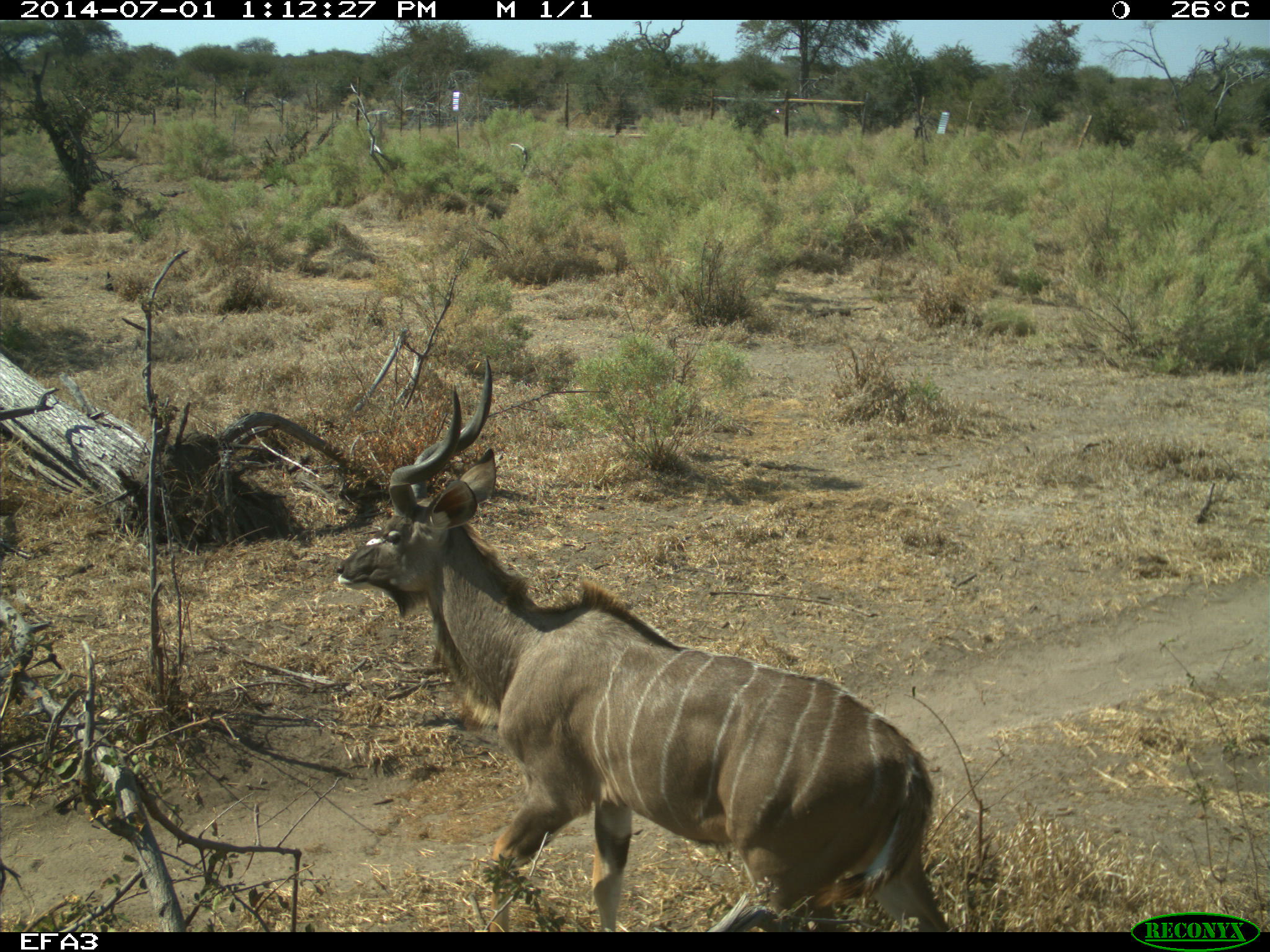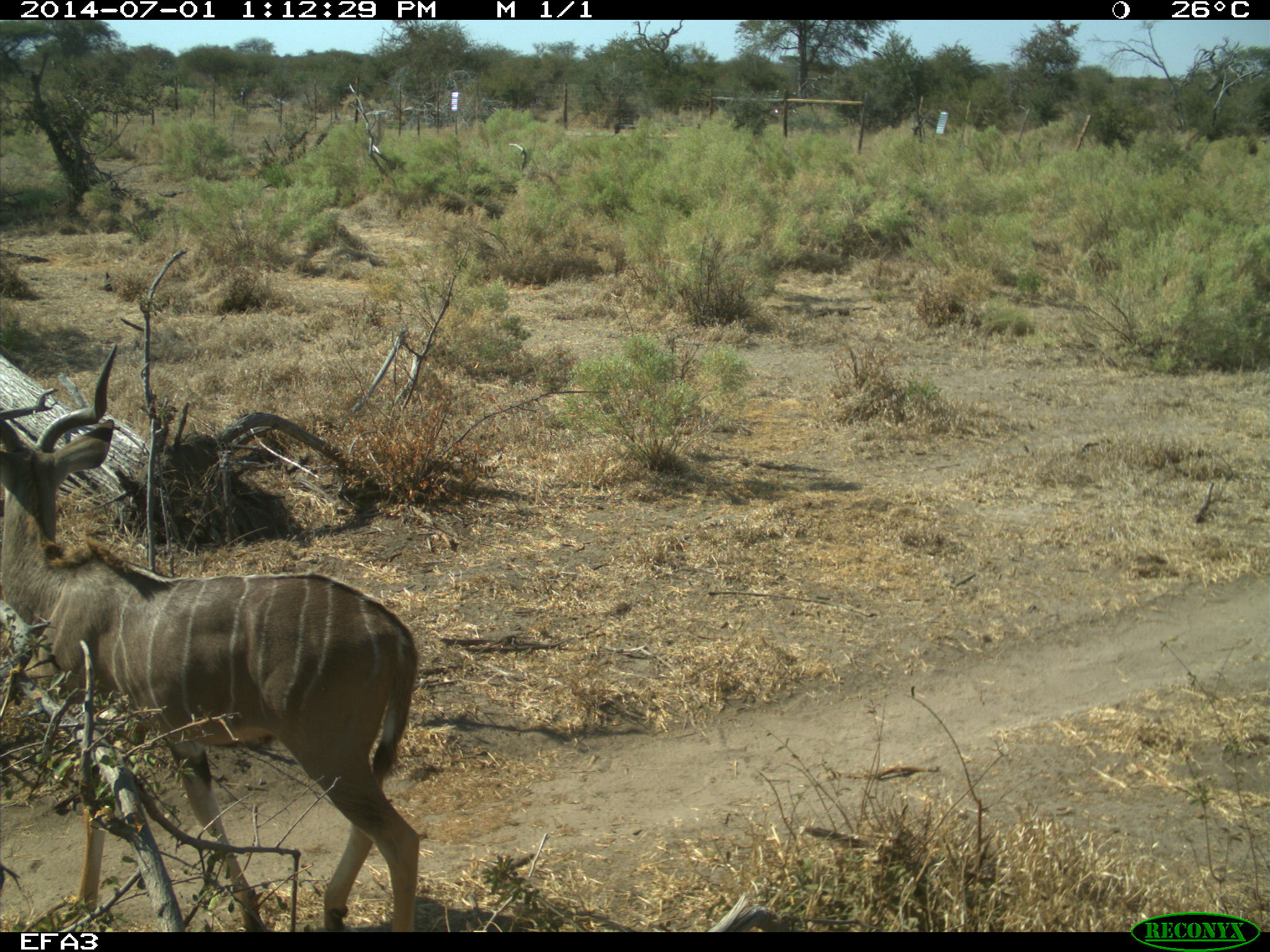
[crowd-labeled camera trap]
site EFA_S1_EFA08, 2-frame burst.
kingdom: Animalia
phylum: Chordata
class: Mammalia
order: Artiodactyla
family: Bovidae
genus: Tragelaphus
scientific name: Tragelaphus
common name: kudu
Kudu (Tragelaphus), count 1. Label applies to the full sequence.